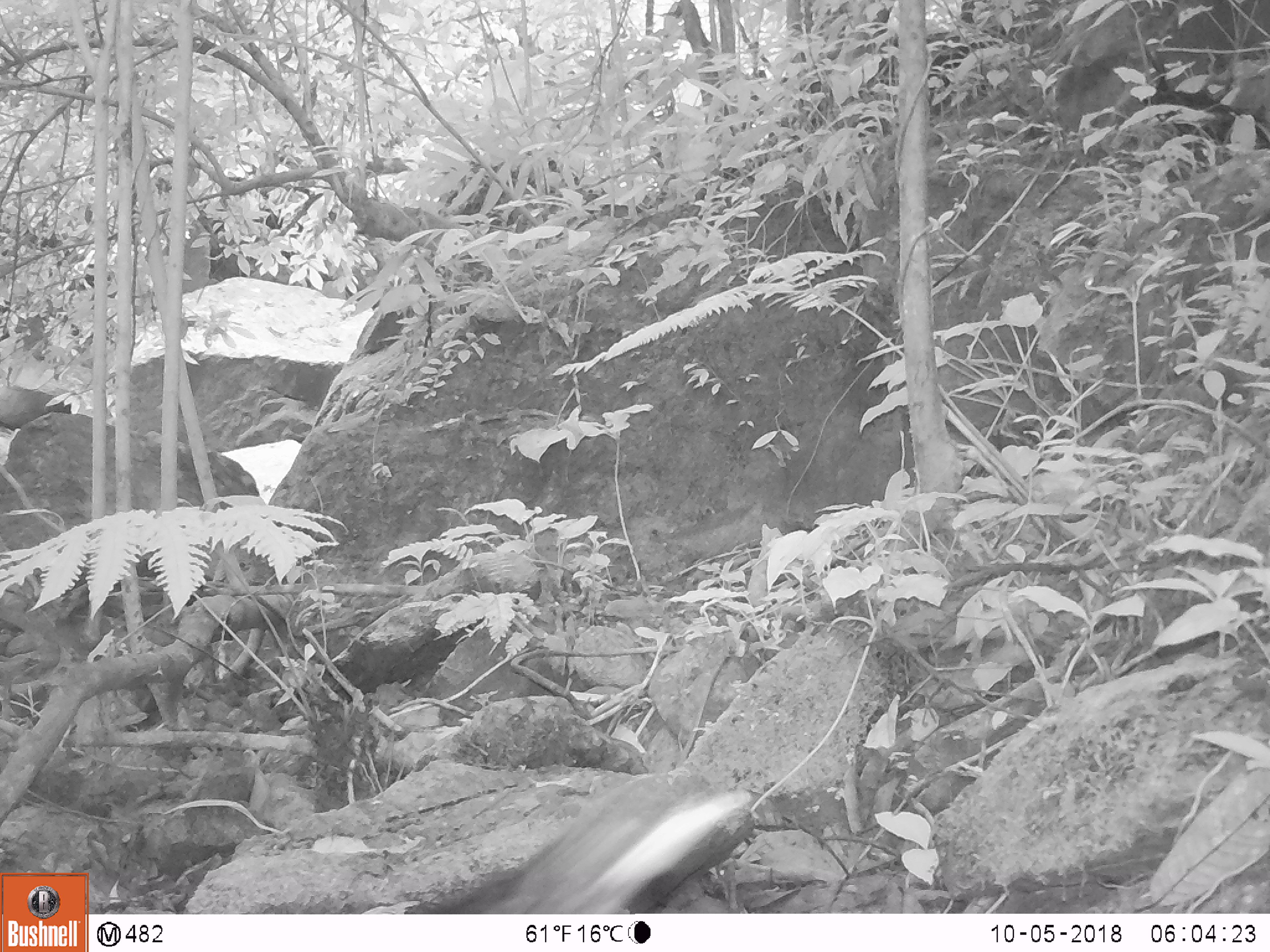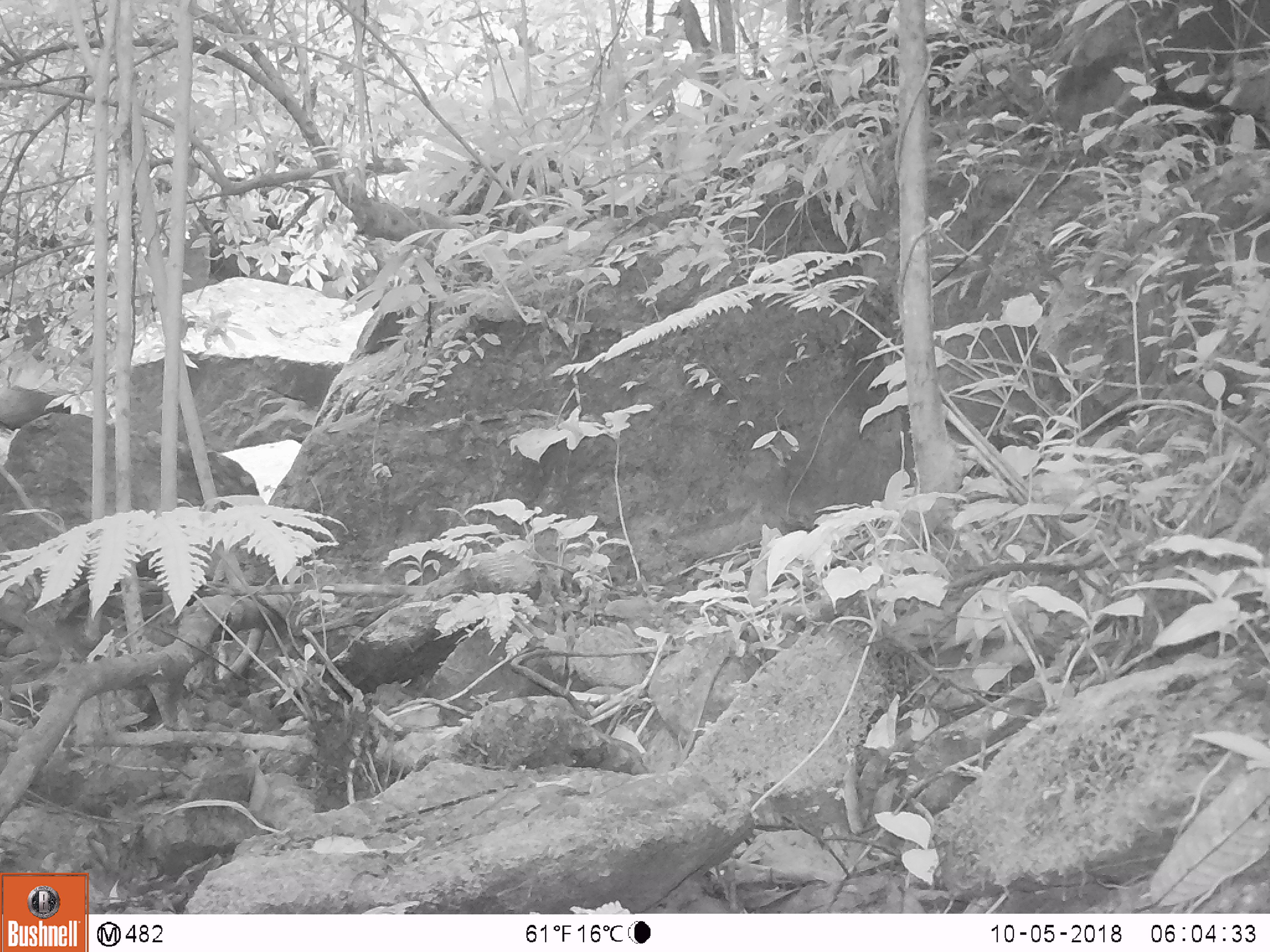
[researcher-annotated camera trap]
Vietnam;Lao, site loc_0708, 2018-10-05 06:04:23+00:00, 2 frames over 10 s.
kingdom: Animalia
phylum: Chordata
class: Aves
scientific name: Aves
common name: bird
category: unidentified bird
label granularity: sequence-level